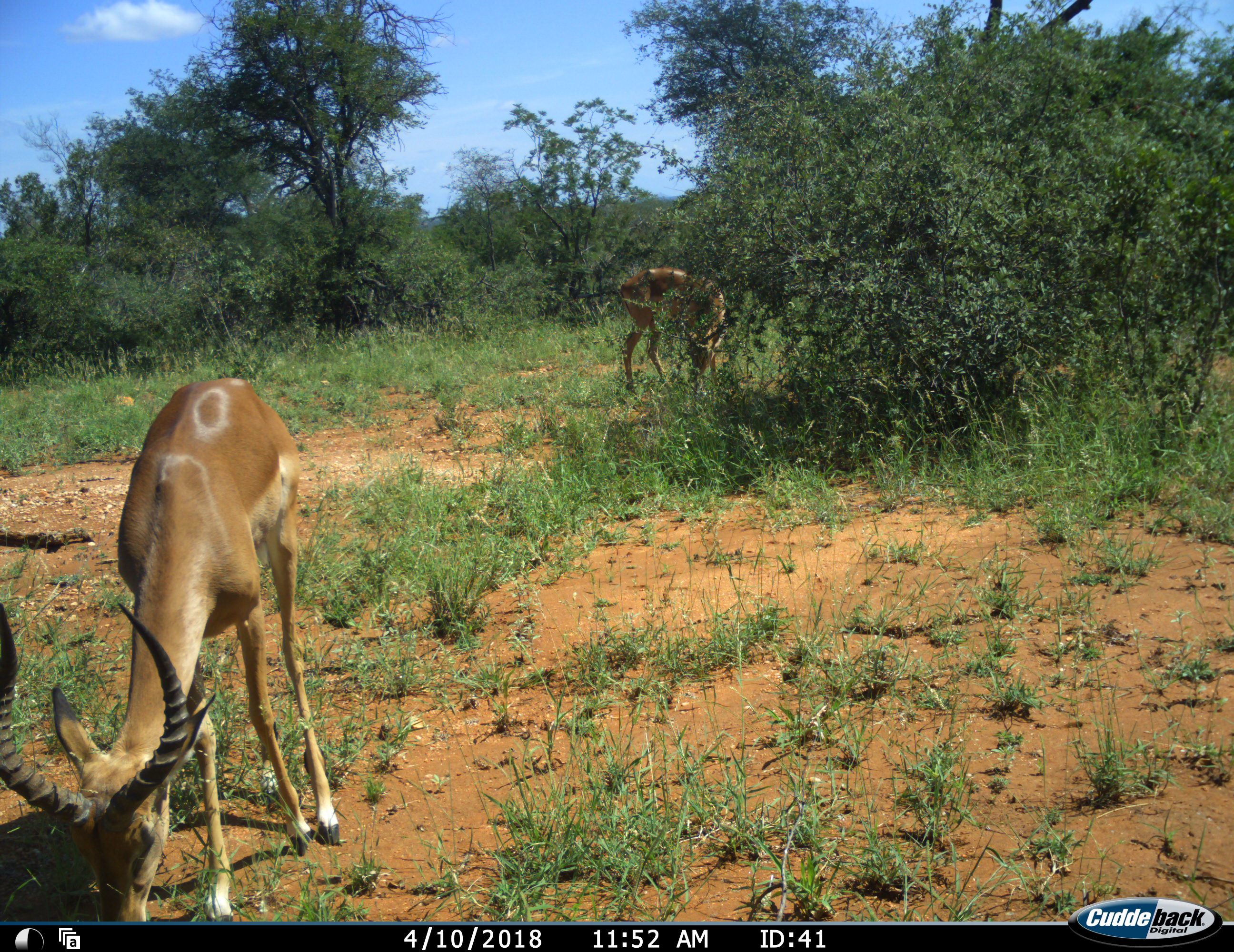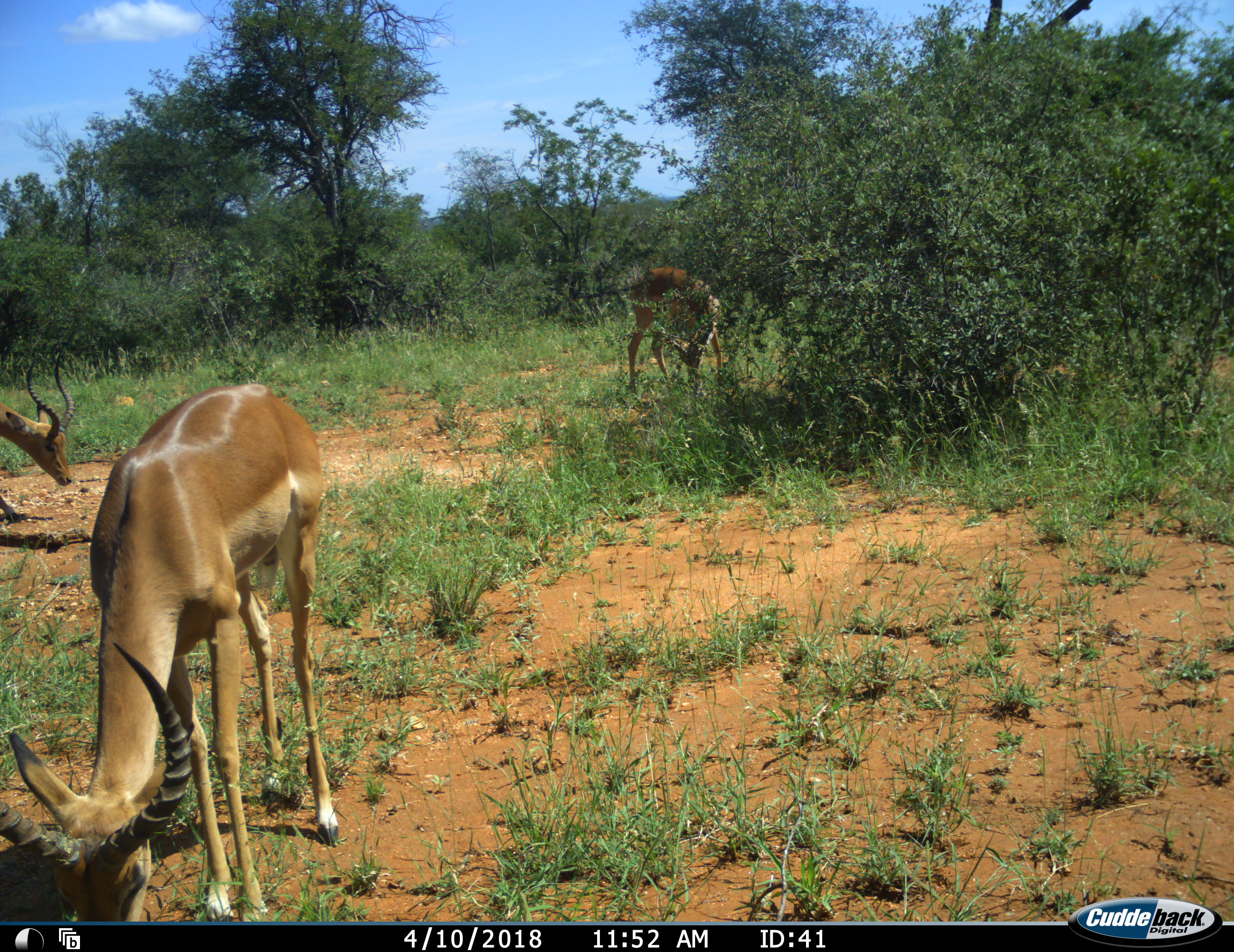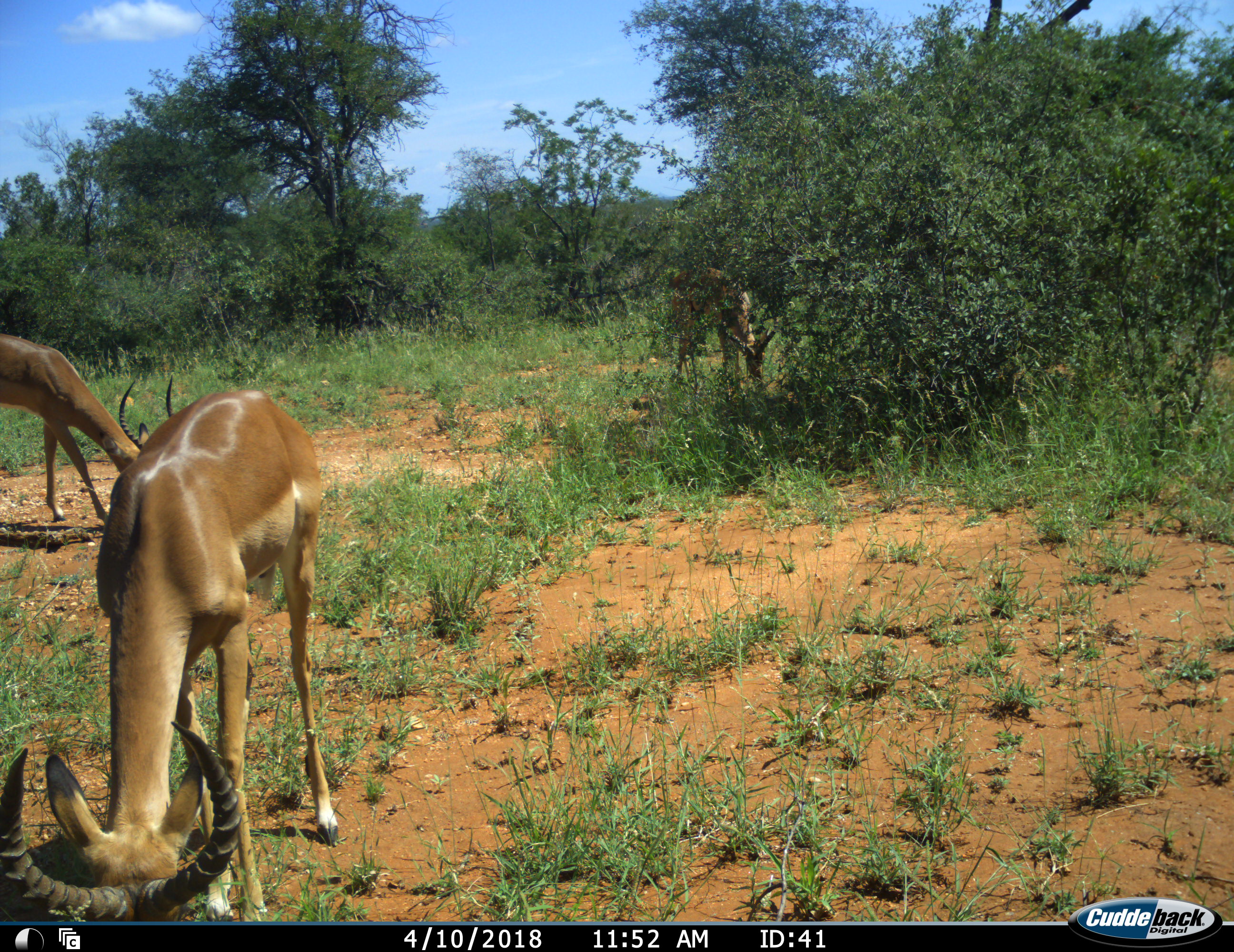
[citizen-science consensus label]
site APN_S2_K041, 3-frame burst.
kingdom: Animalia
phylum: Chordata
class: Mammalia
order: Artiodactyla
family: Bovidae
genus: Aepyceros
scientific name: Aepyceros melampus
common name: impala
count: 3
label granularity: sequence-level